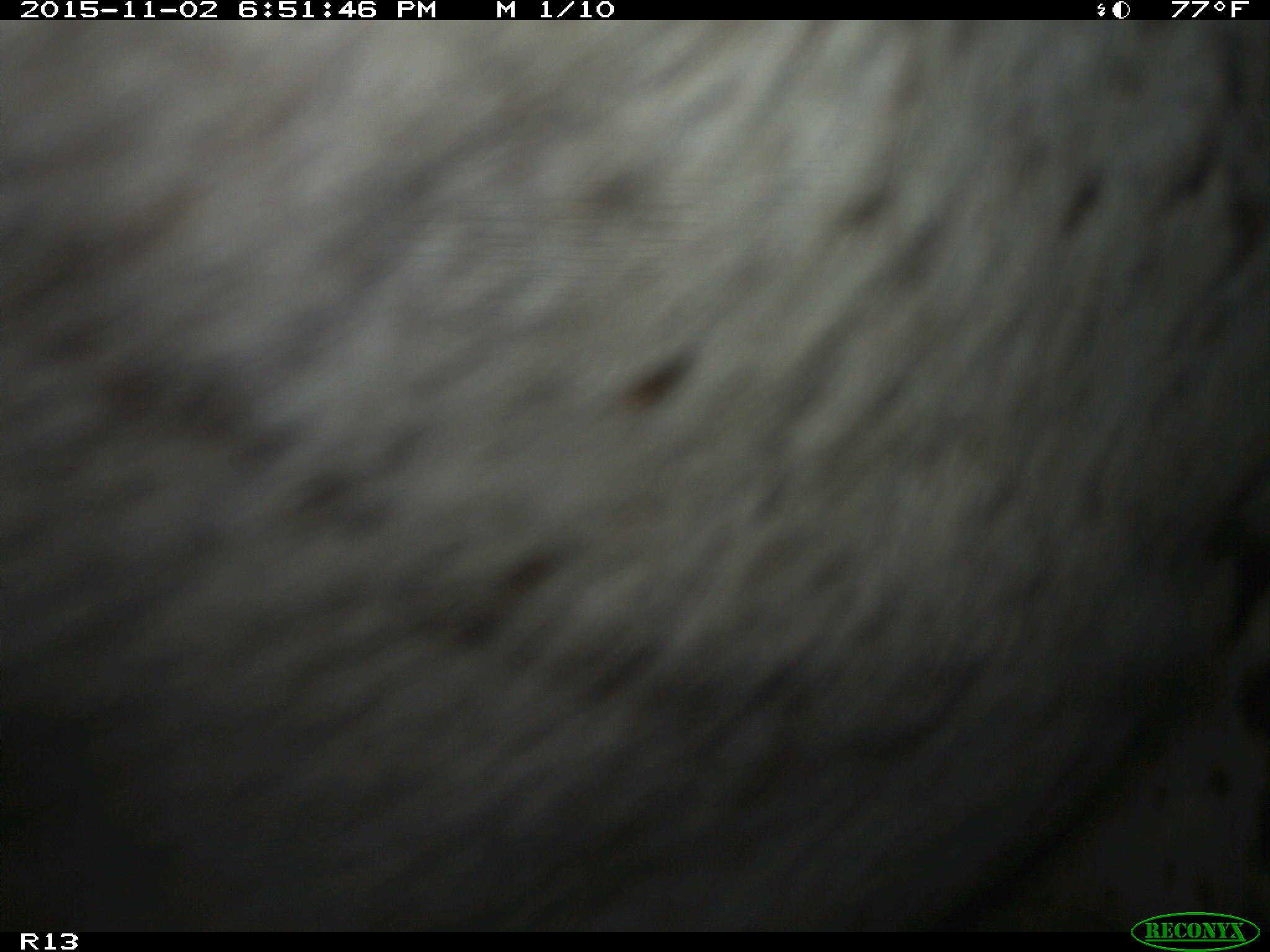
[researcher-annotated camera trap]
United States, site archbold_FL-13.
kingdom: Animalia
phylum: Chordata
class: Mammalia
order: Artiodactyla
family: Bovidae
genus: Bos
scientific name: Bos taurus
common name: domestic cow